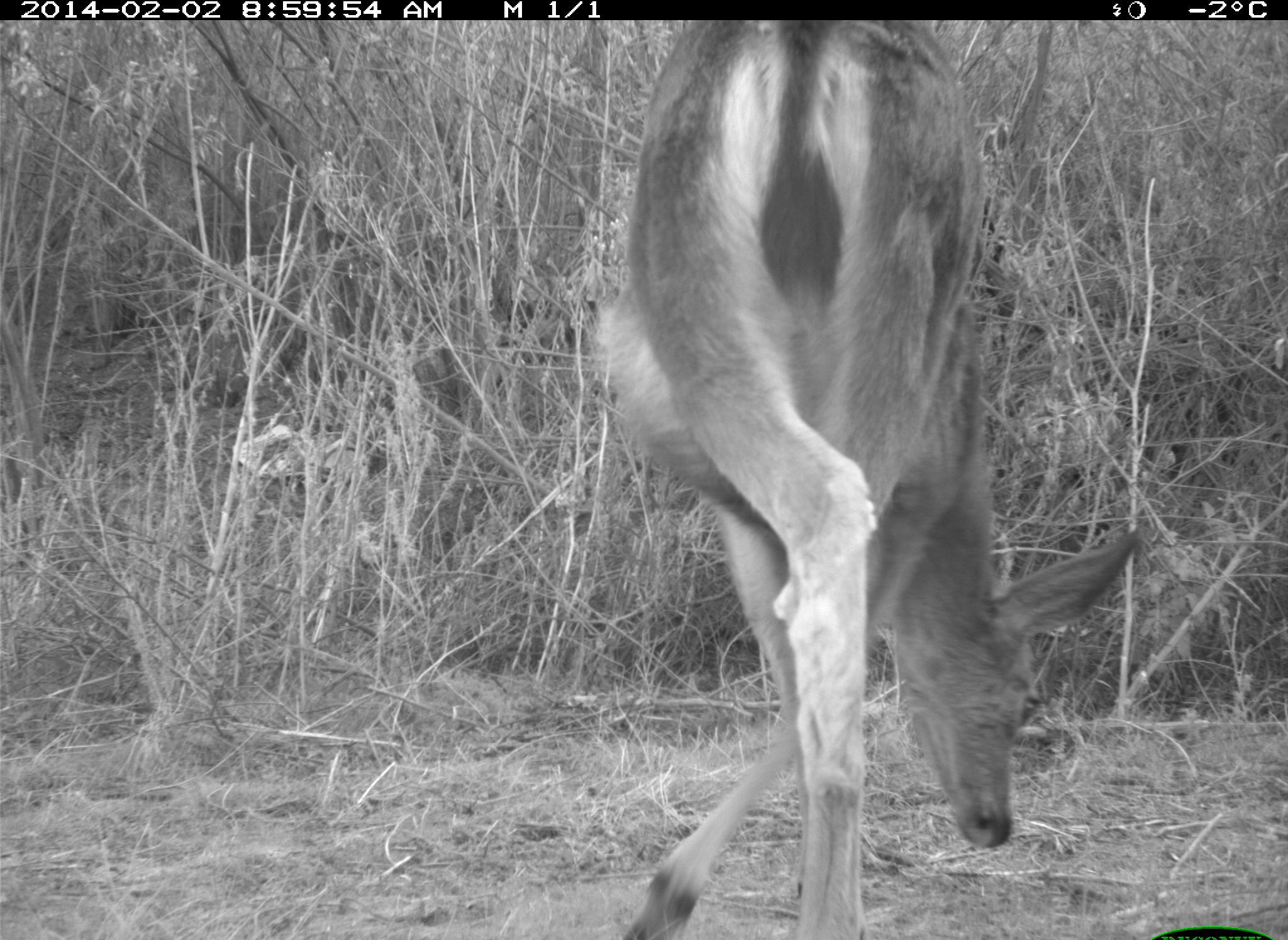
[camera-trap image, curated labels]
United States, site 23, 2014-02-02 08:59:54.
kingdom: Animalia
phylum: Chordata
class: Mammalia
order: Artiodactyla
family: Cervidae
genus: Odocoileus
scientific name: Odocoileus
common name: deer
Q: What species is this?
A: Deer (Odocoileus).